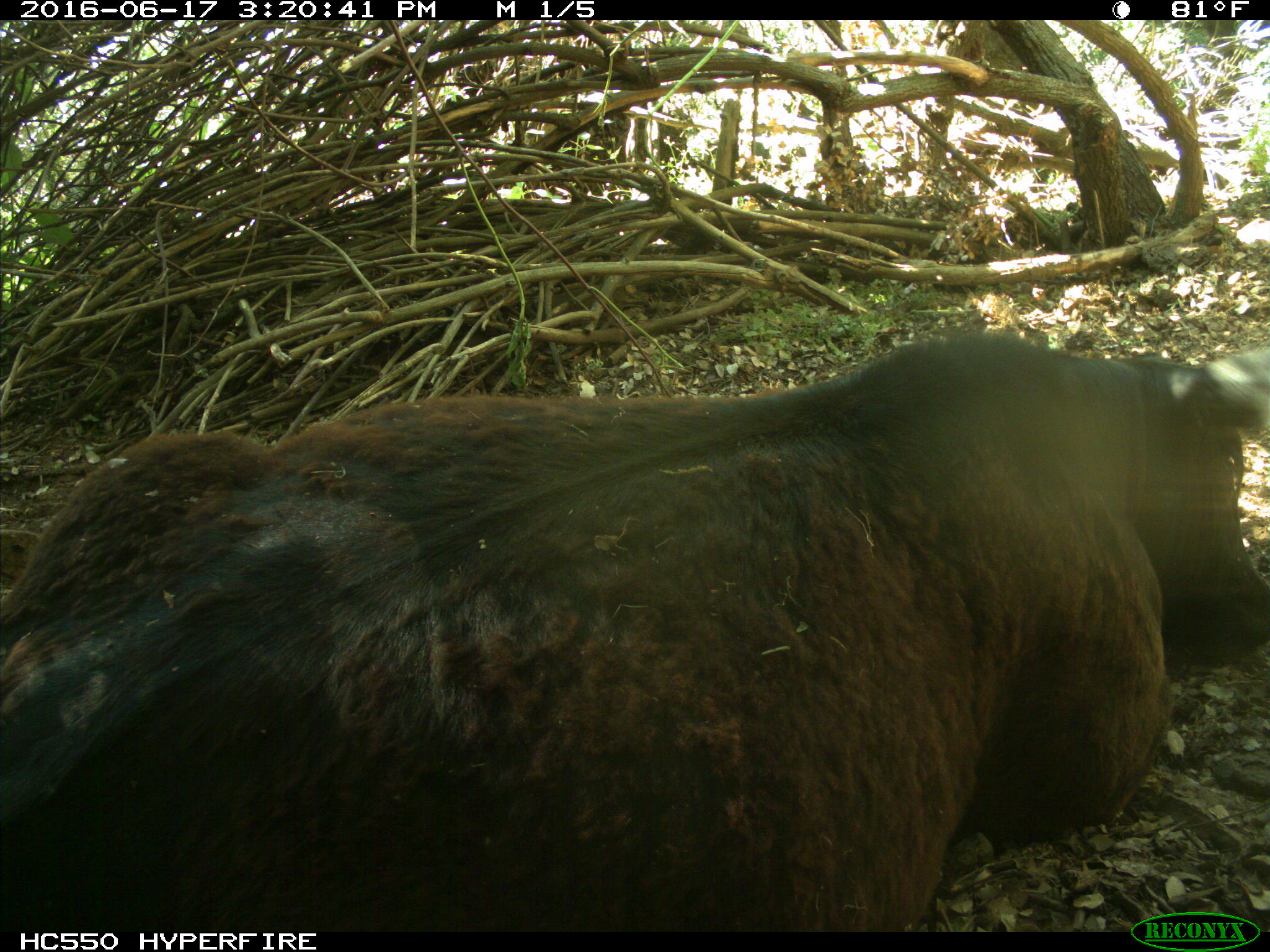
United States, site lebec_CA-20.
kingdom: Animalia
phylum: Chordata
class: Mammalia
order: Artiodactyla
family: Bovidae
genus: Bos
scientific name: Bos taurus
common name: domestic cow